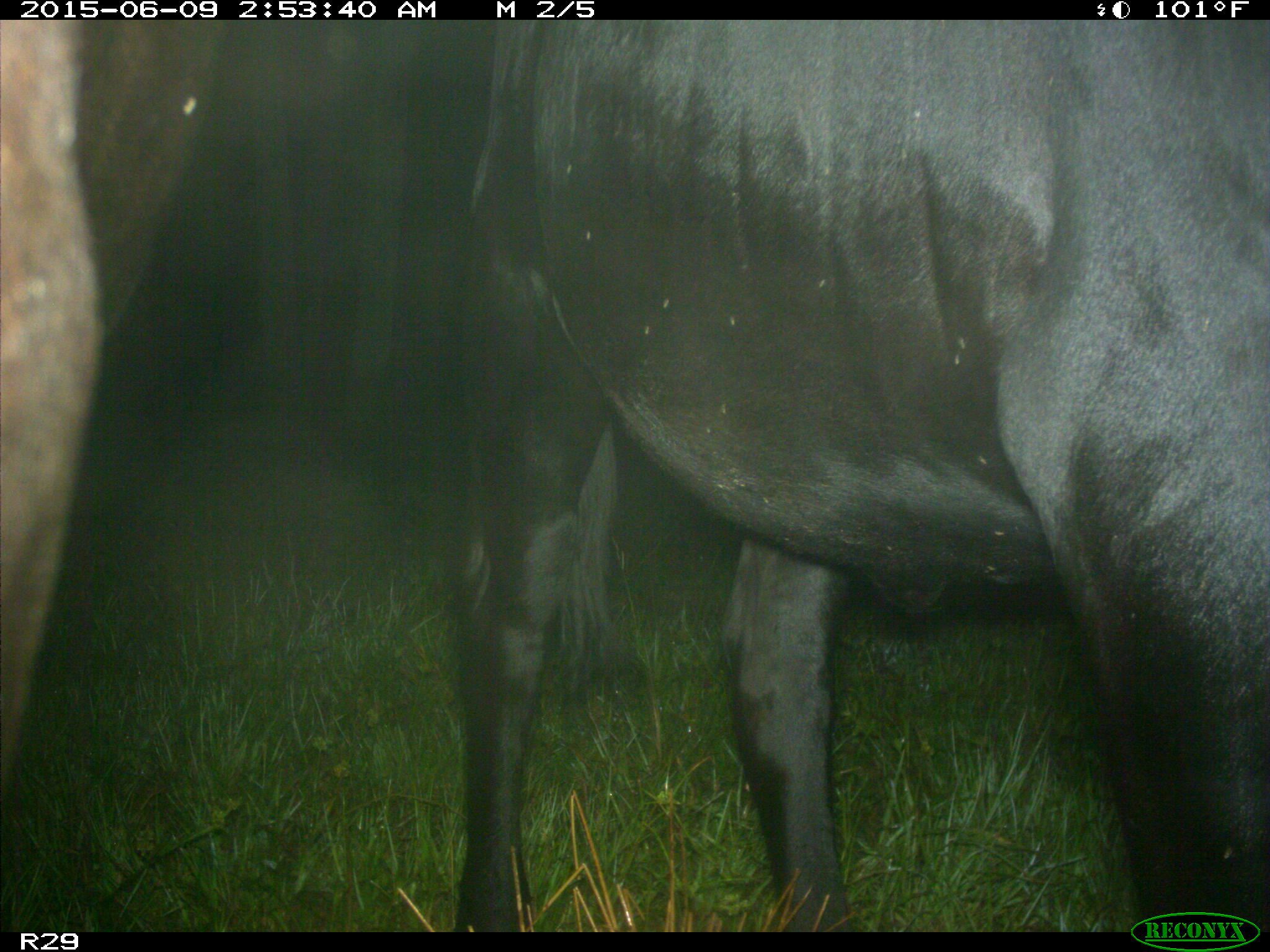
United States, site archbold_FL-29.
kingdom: Animalia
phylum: Chordata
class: Mammalia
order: Artiodactyla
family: Bovidae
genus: Bos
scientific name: Bos taurus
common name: domestic cow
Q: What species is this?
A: Bos taurus (domestic cow).